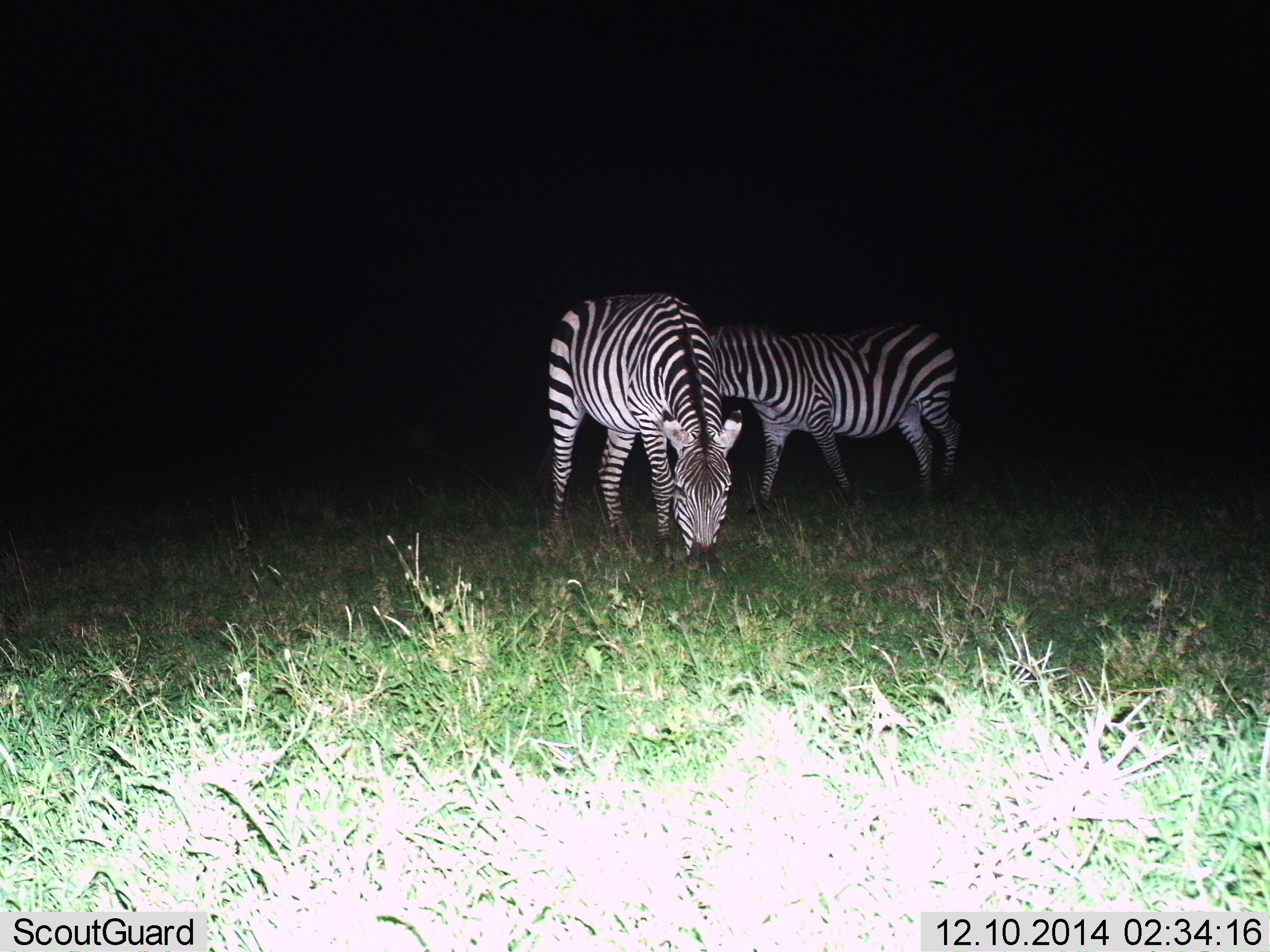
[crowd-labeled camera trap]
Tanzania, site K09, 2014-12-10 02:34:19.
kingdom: Animalia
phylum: Chordata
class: Mammalia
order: Perissodactyla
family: Equidae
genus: Equus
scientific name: Equus quagga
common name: plains zebra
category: zebra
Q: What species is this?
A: Zebra (plains zebra) (Equus quagga).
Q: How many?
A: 2.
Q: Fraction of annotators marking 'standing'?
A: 70%.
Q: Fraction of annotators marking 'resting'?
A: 0%.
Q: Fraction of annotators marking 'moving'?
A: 20%.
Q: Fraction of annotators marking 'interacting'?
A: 0%.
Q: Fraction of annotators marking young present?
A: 0%.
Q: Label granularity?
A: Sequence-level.